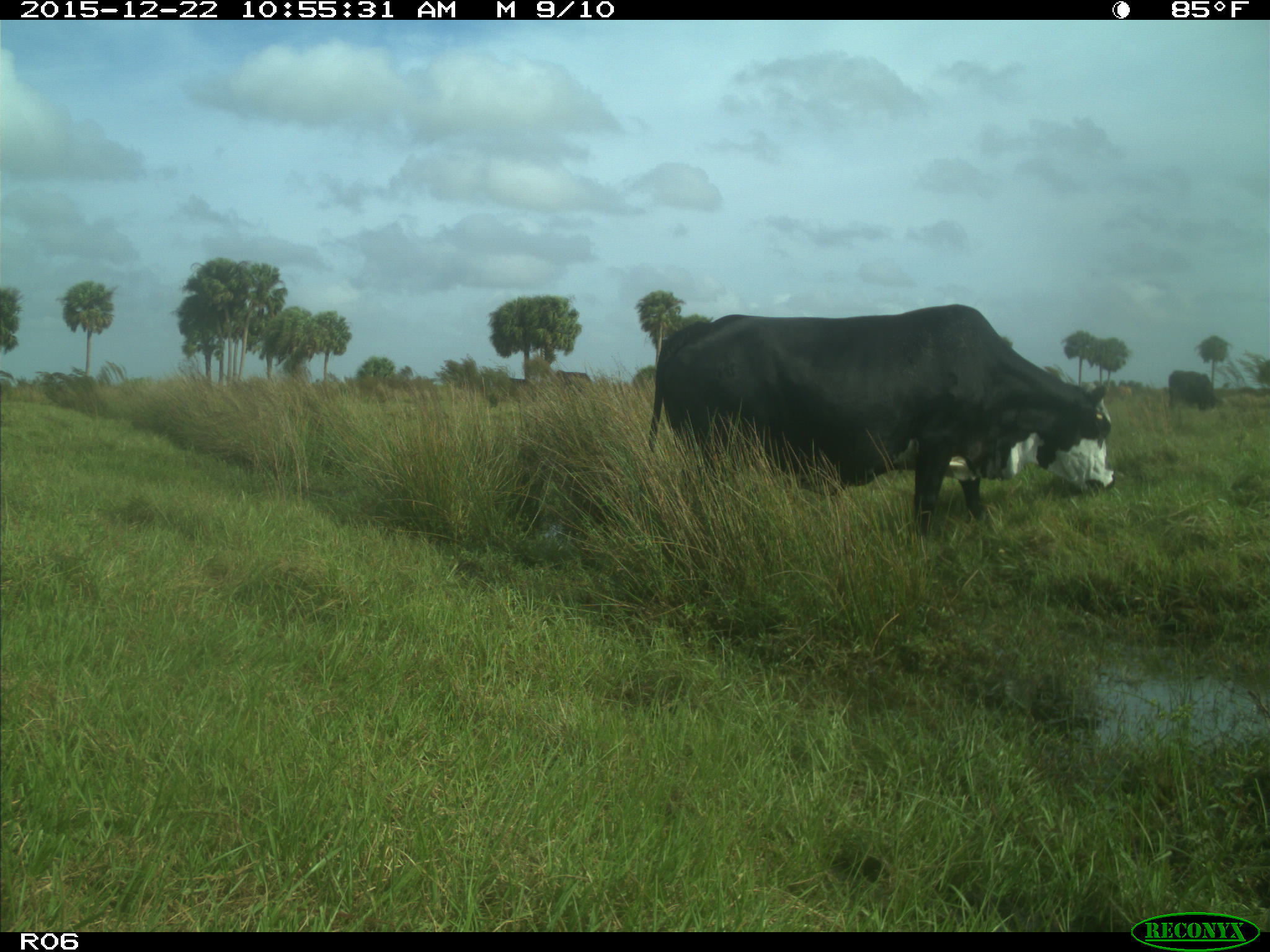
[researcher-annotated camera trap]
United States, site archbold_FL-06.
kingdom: Animalia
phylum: Chordata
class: Mammalia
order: Artiodactyla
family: Bovidae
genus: Bos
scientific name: Bos taurus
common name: domestic cow